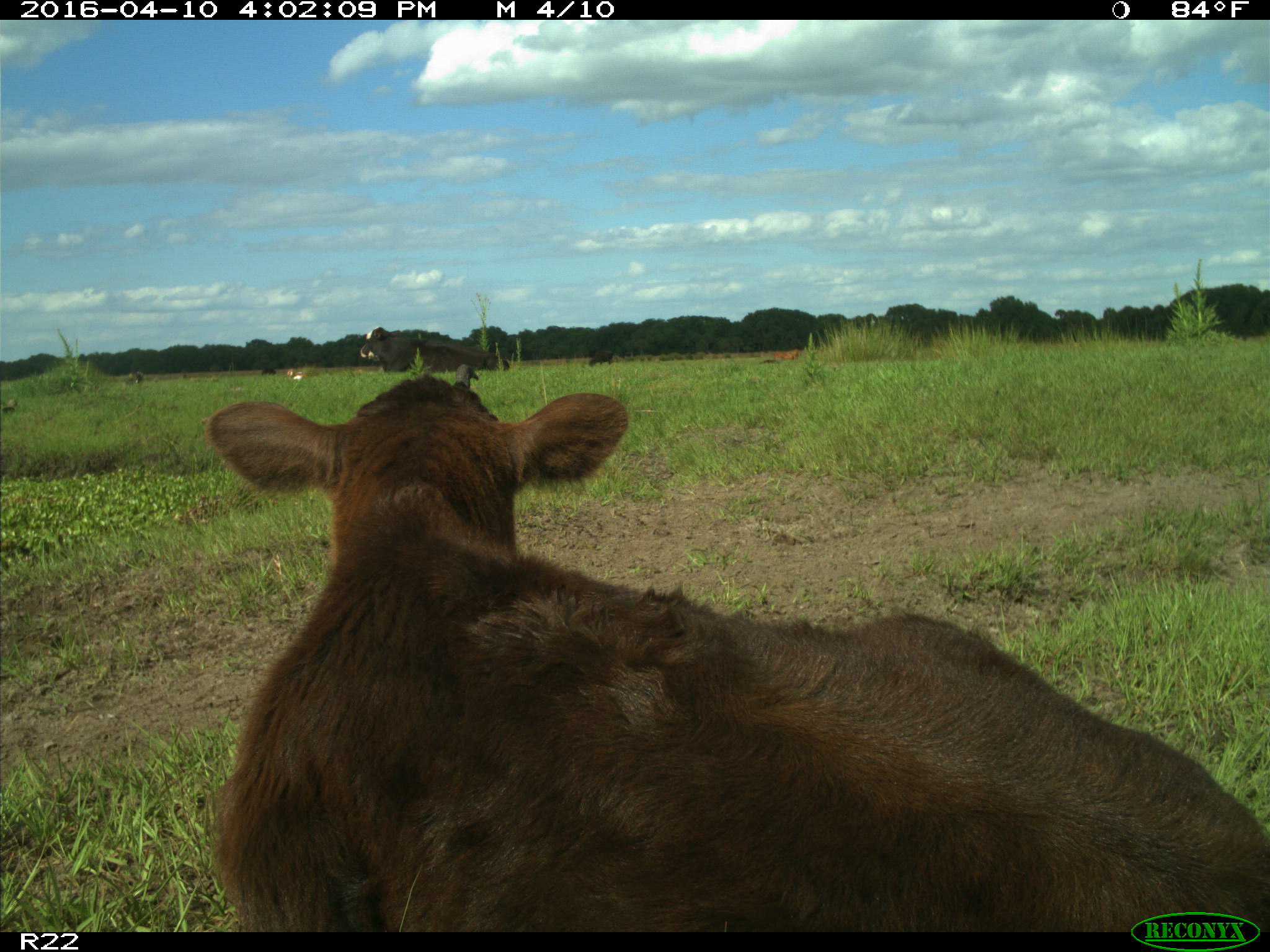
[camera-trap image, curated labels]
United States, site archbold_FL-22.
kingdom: Animalia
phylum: Chordata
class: Mammalia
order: Artiodactyla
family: Bovidae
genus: Bos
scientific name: Bos taurus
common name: domestic cow